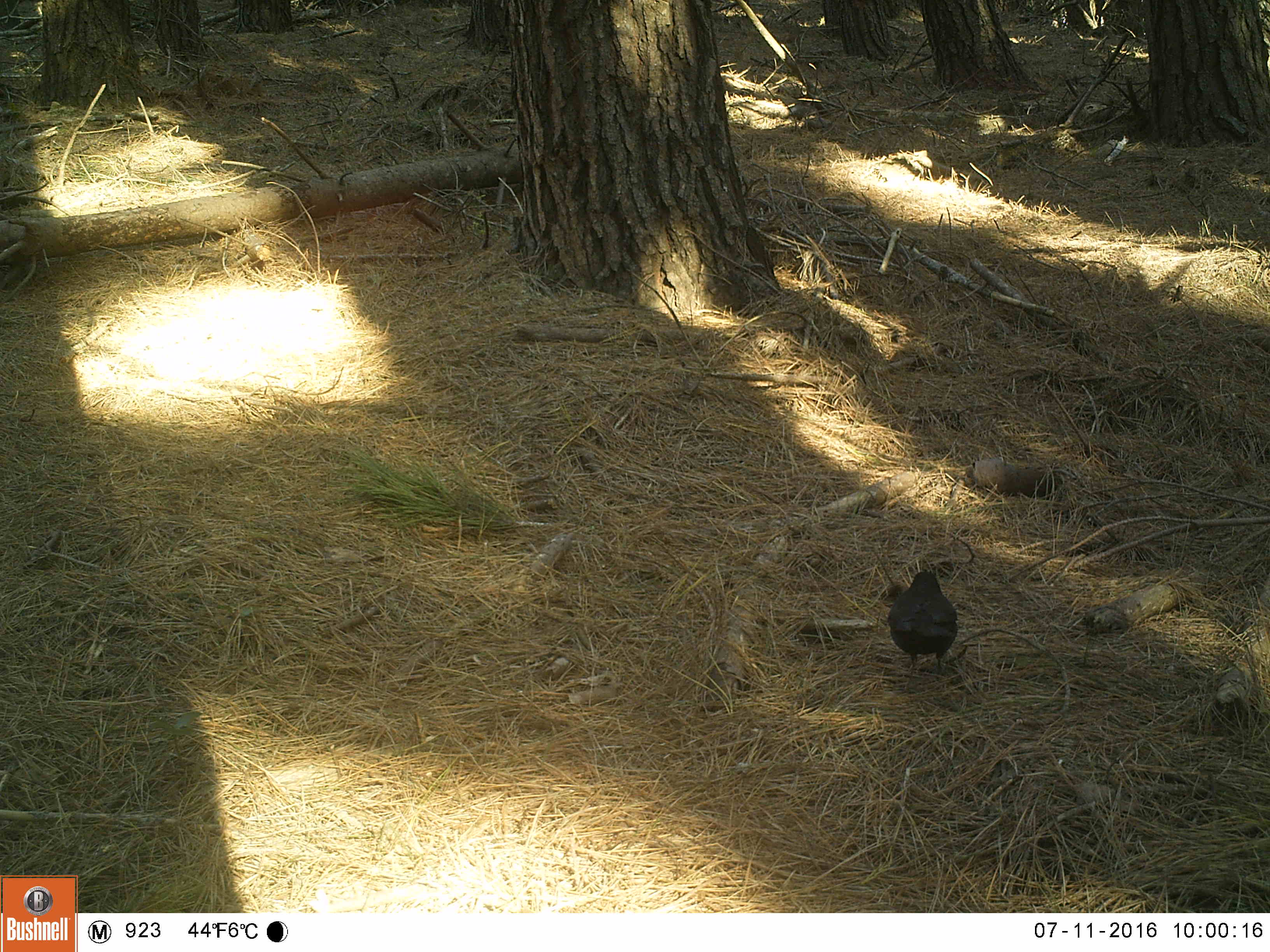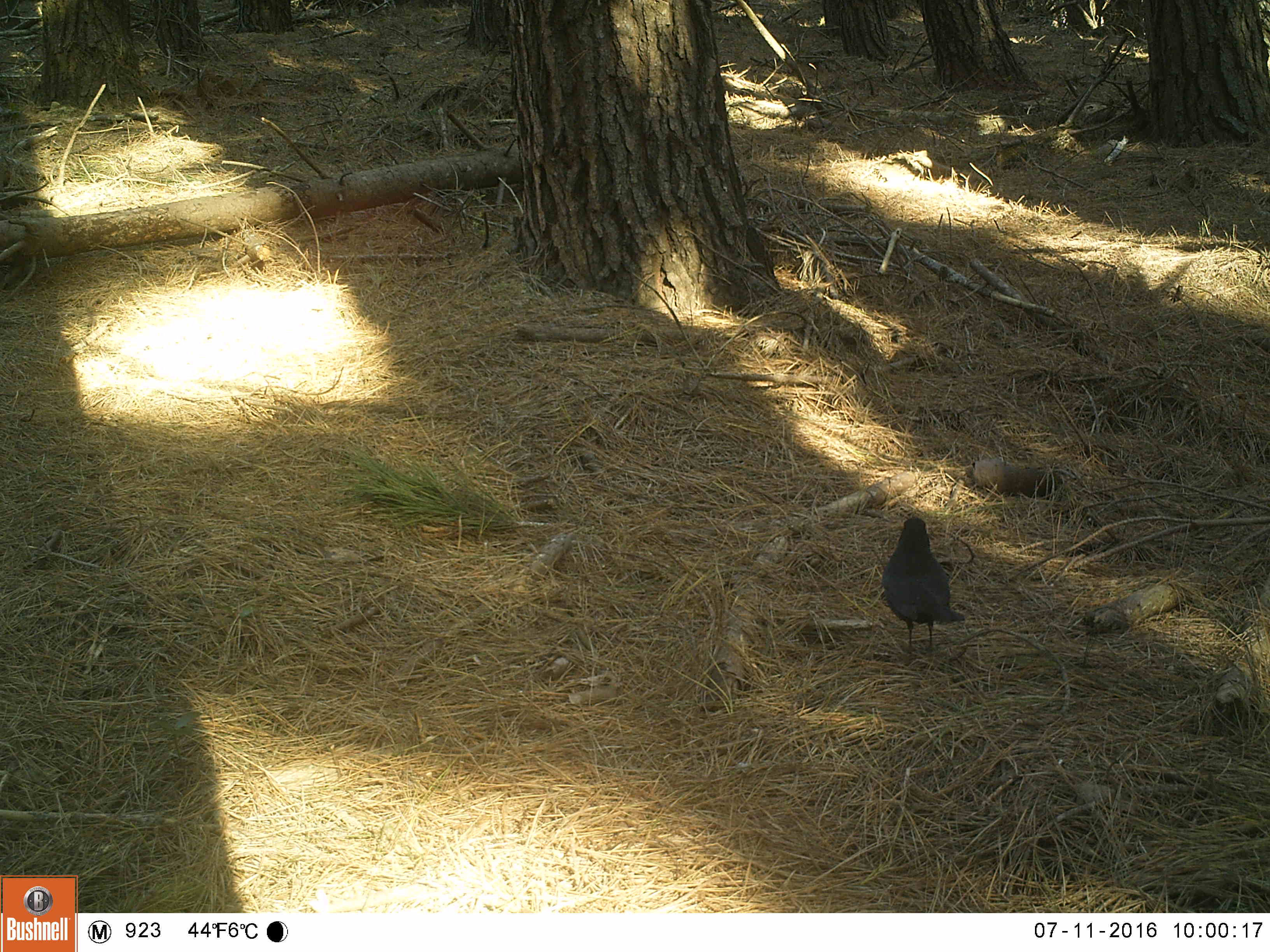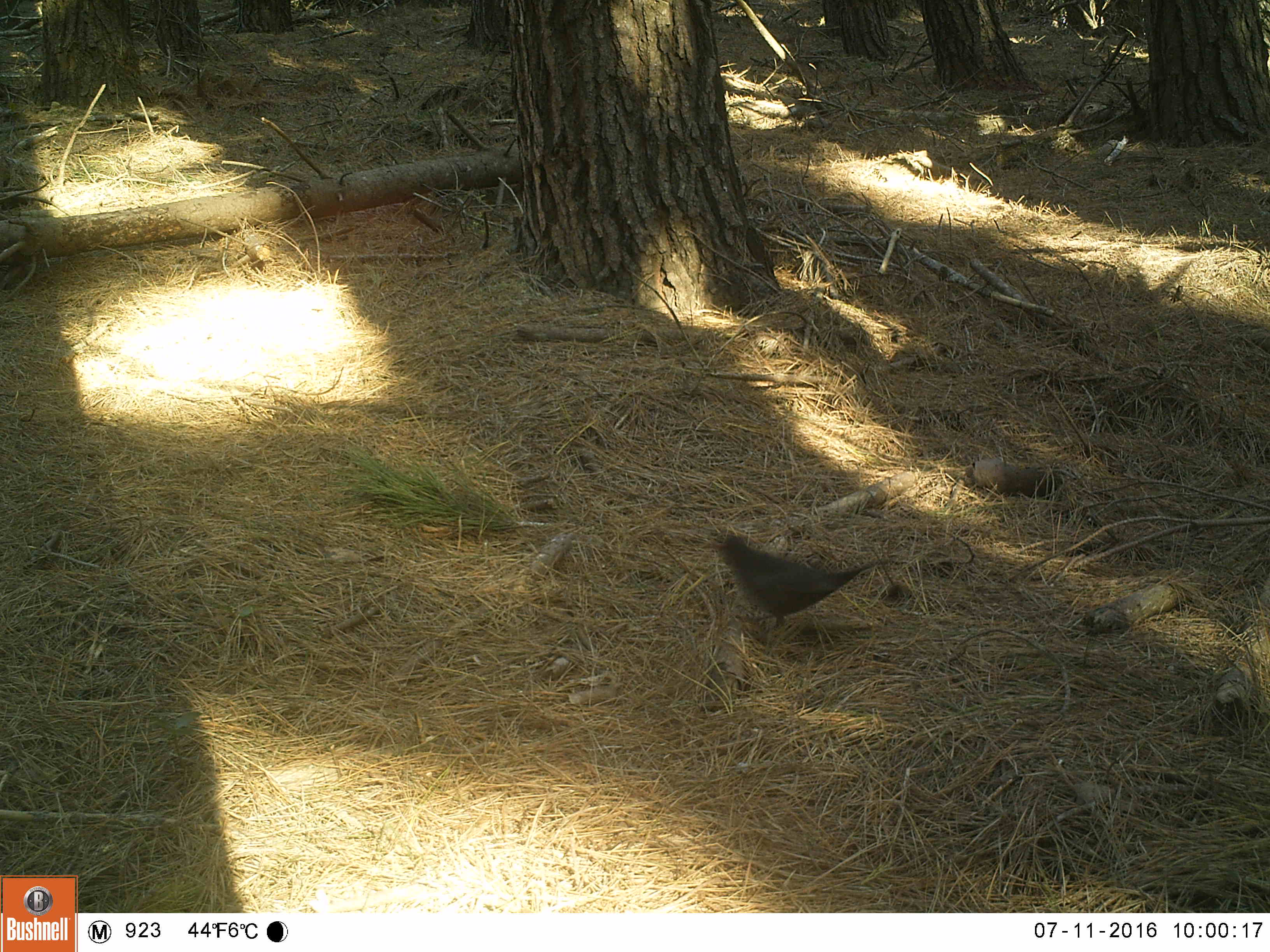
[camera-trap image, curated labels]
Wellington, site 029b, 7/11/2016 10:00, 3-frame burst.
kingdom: Animalia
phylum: Chordata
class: Aves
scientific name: Aves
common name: bird